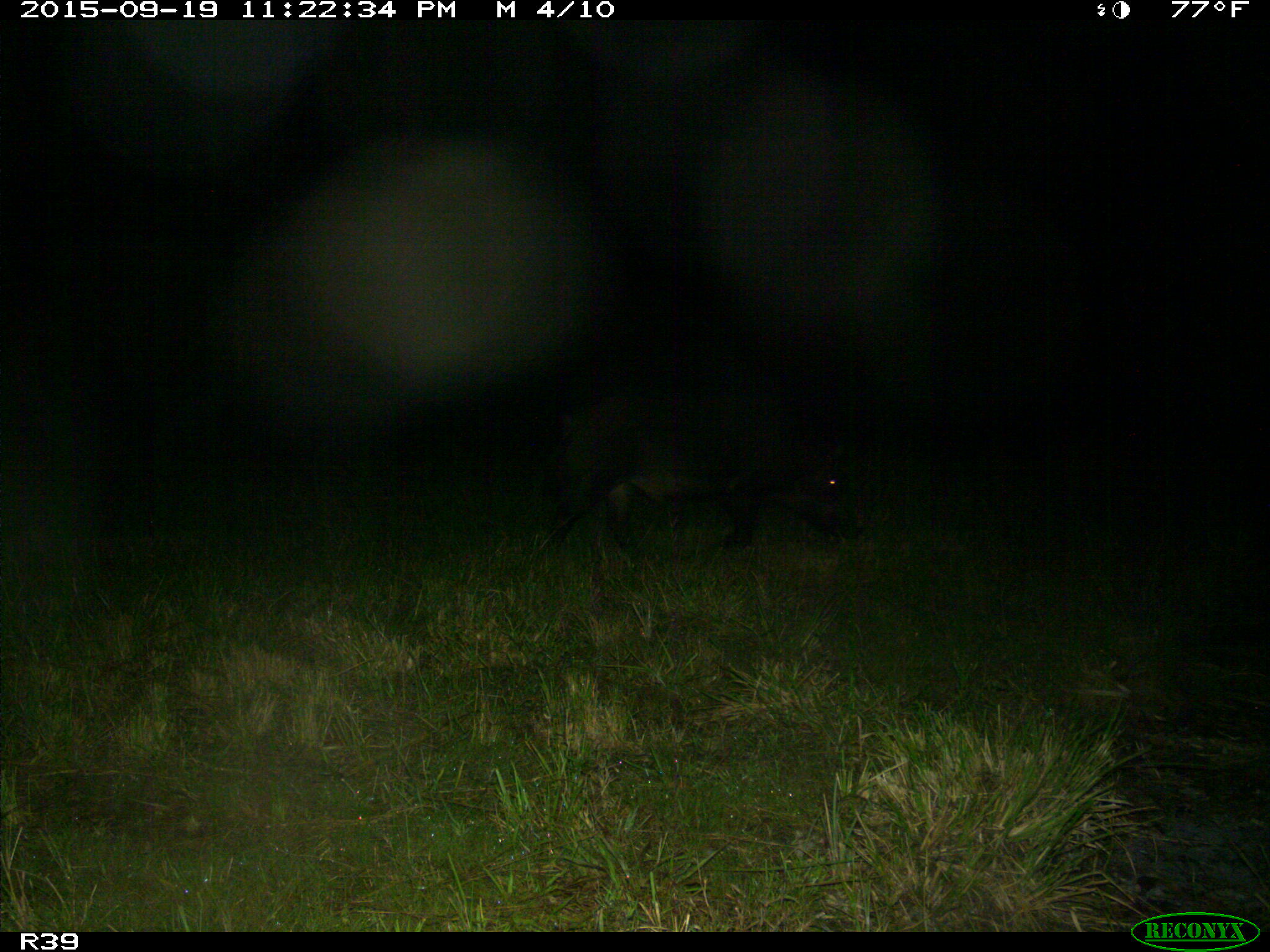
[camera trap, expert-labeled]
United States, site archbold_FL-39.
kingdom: Animalia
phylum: Chordata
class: Mammalia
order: Artiodactyla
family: Suidae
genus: Sus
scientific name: Sus scrofa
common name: wild boar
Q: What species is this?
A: Sus scrofa (wild boar).